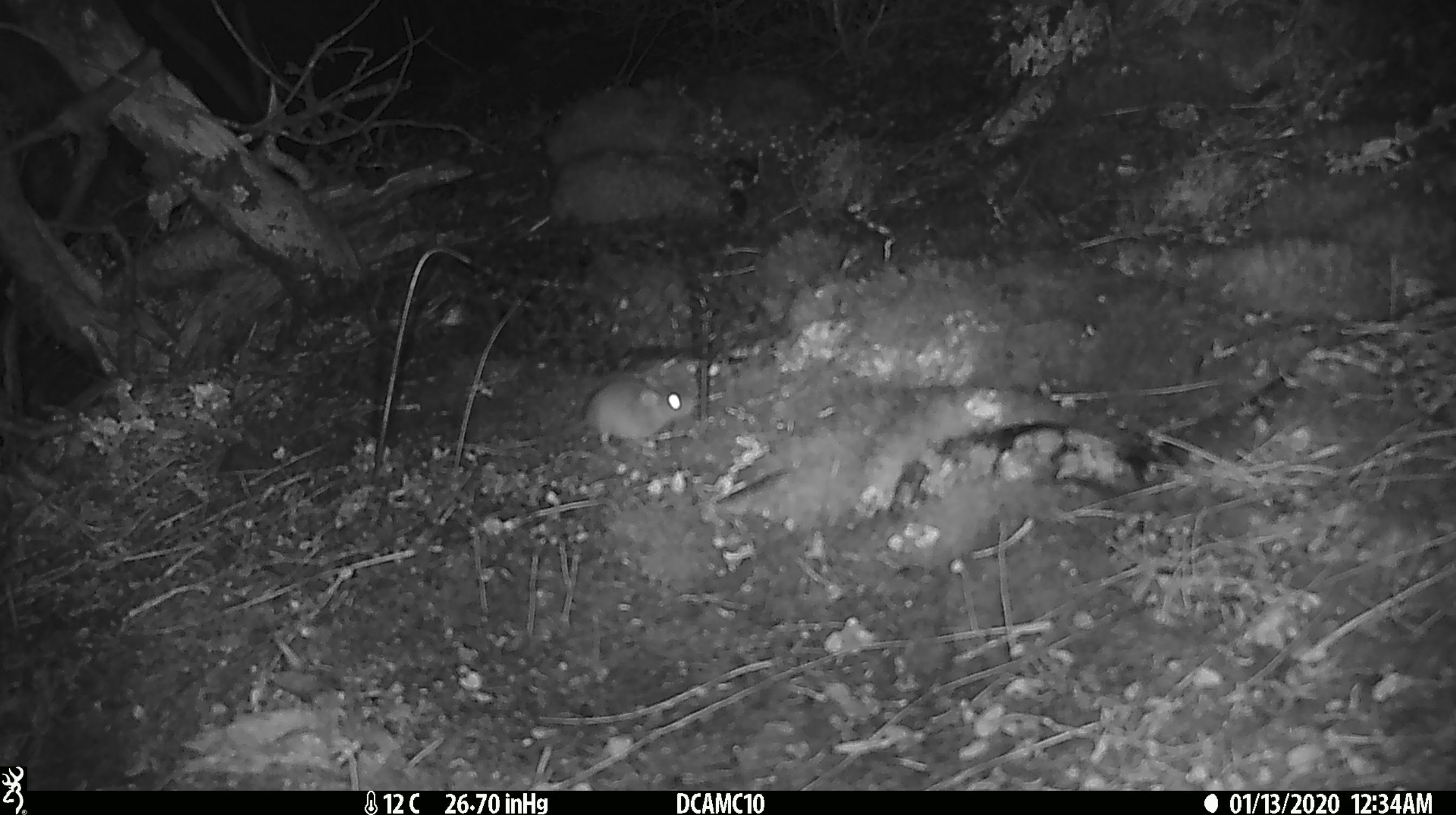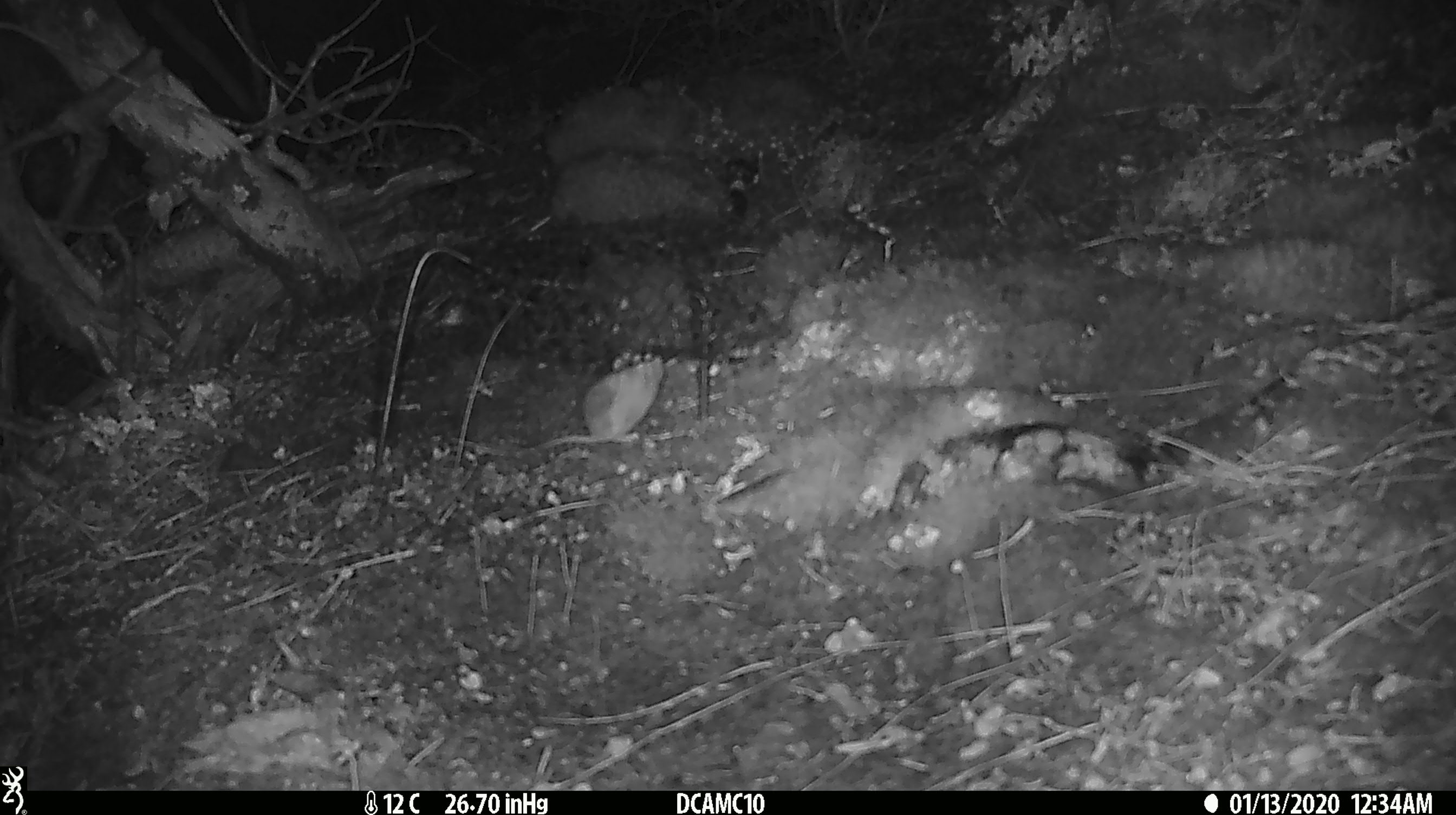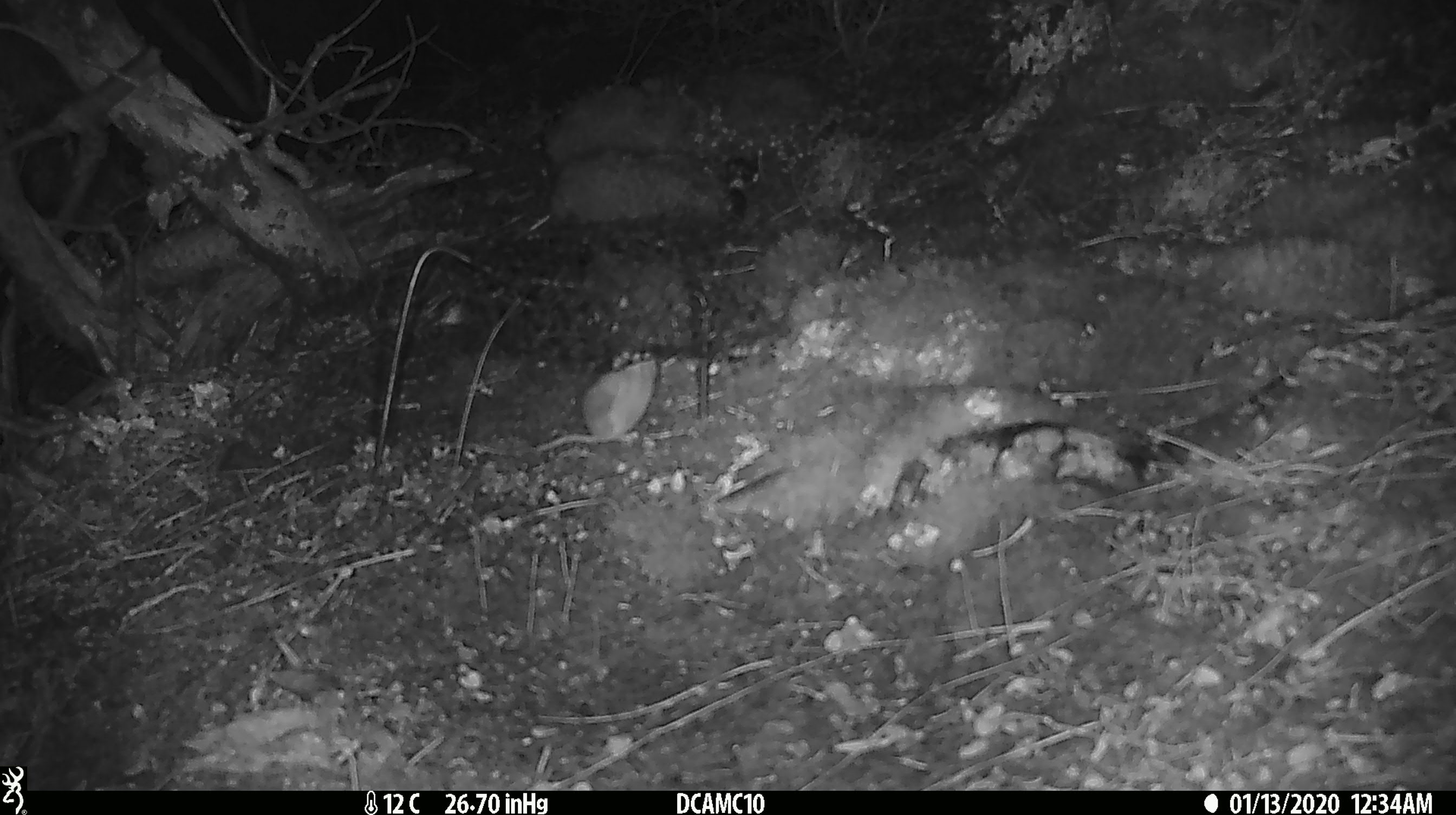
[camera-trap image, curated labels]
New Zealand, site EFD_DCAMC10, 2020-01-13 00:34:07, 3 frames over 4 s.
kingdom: Animalia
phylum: Chordata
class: Mammalia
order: Rodentia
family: Muridae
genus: Mus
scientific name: Mus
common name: mouse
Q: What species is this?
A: Mouse (Mus).